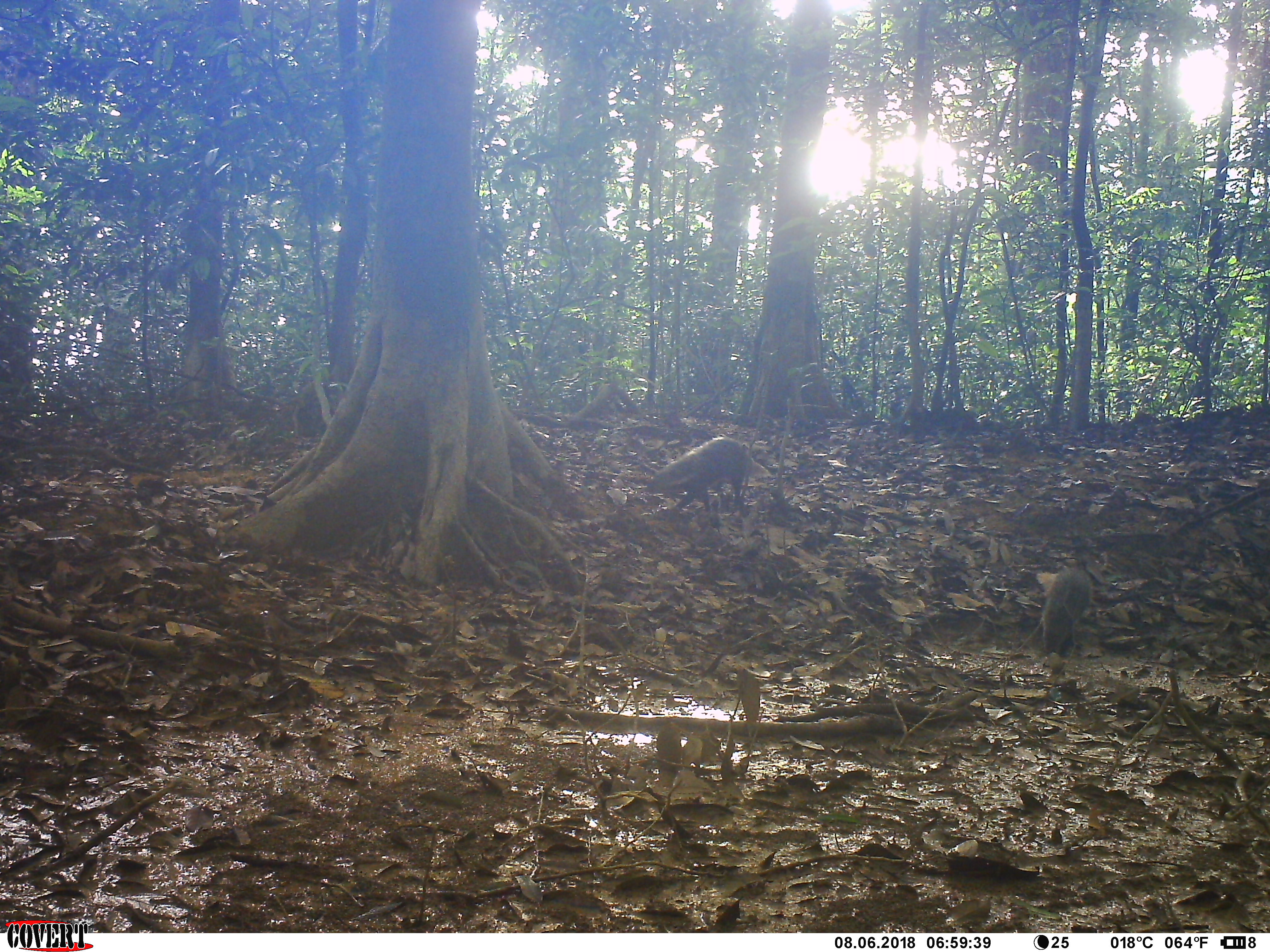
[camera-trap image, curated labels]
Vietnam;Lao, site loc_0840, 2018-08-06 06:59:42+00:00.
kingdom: Animalia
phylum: Chordata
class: Mammalia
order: Carnivora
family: Herpestidae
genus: Urva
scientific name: Urva urva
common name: crab-eating mongoose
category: crab eating mongoose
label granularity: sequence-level